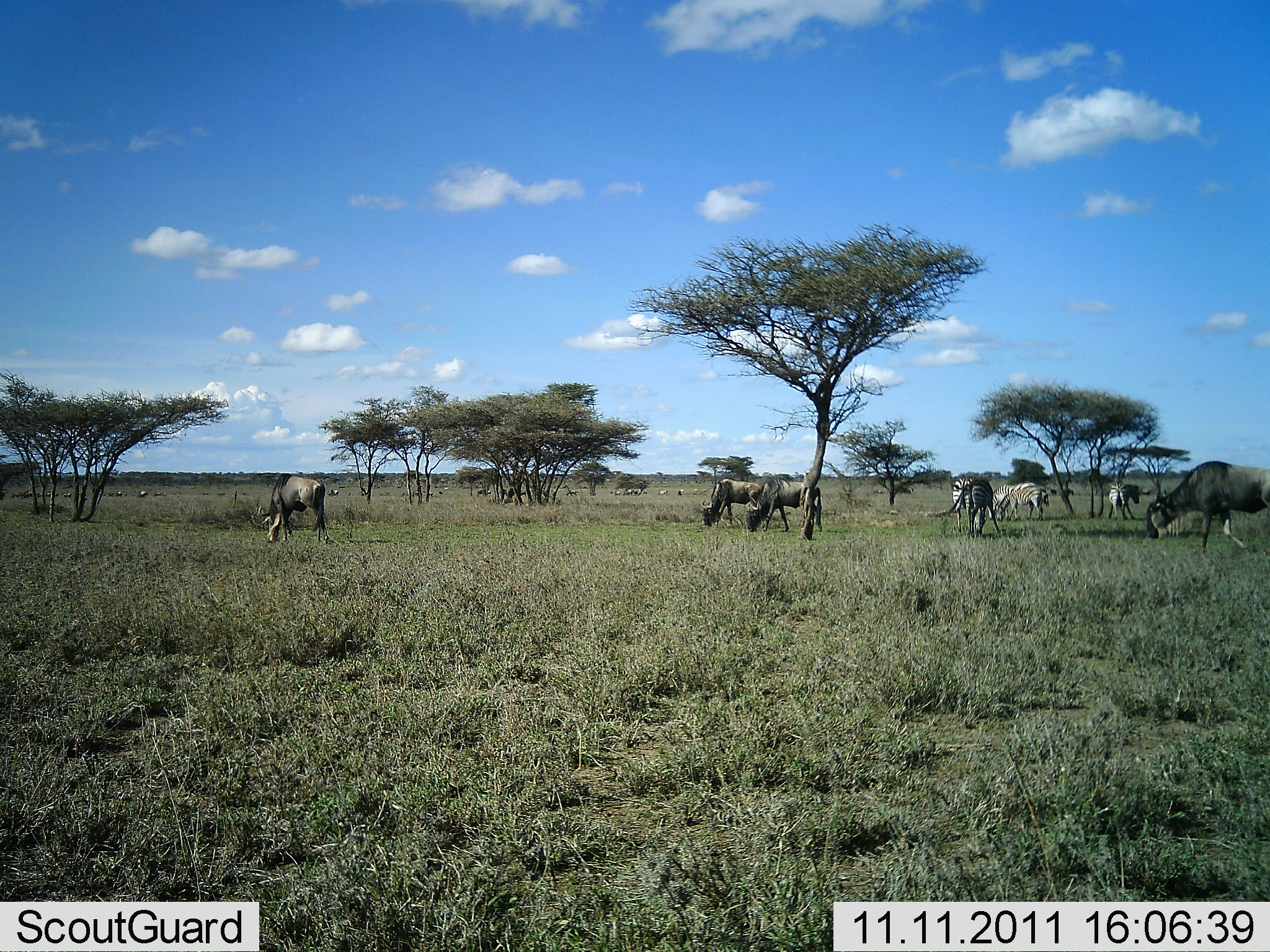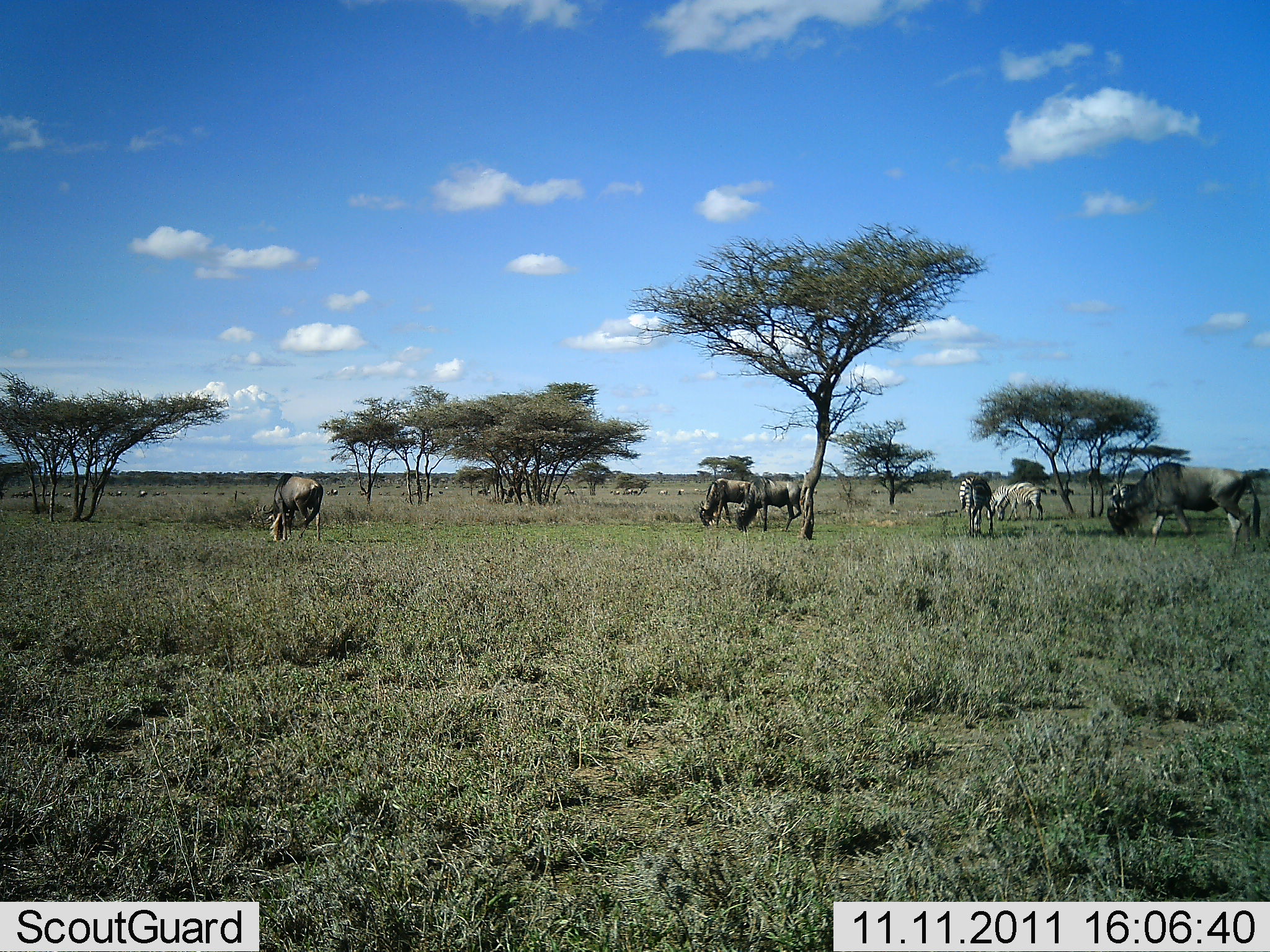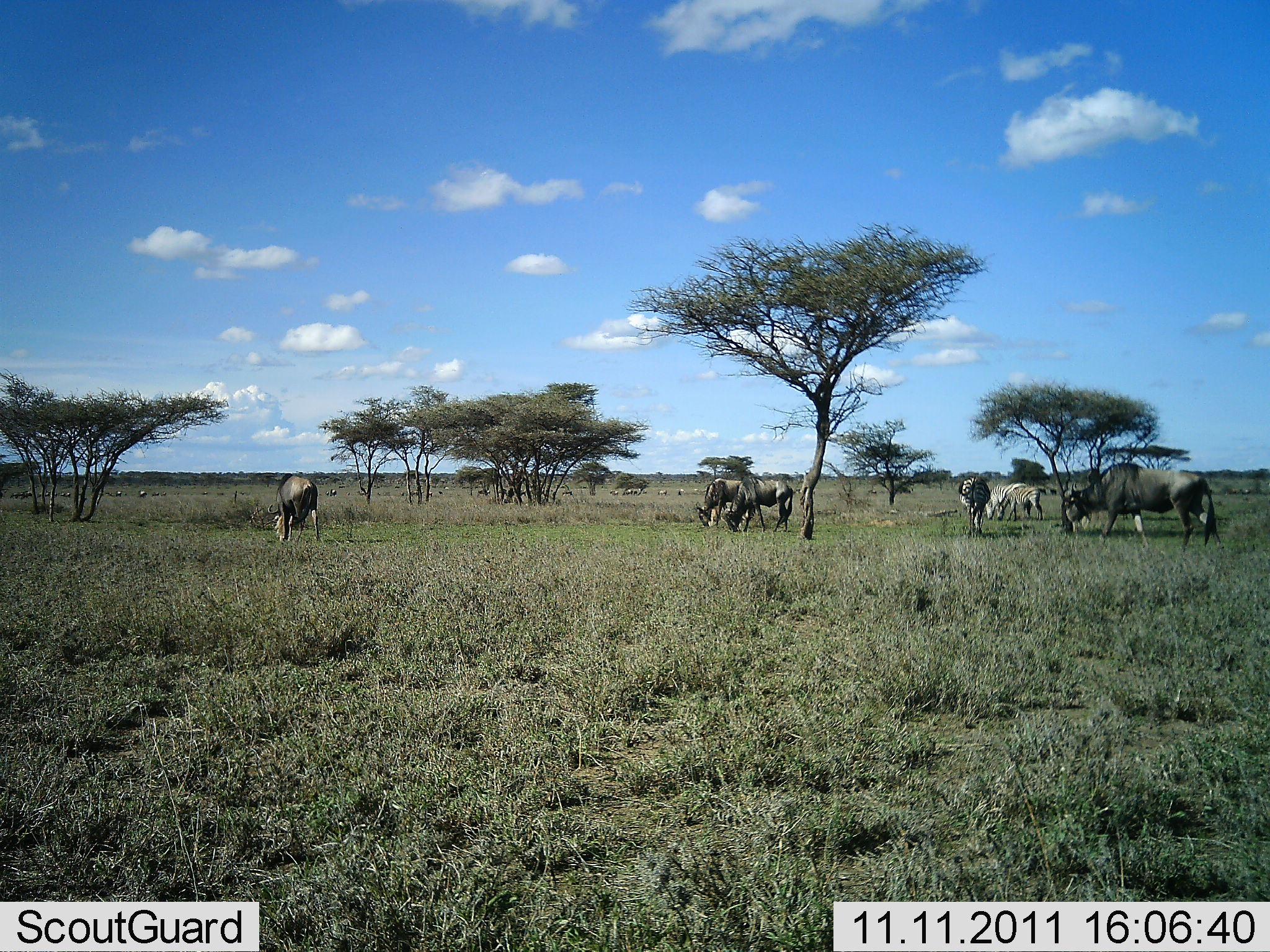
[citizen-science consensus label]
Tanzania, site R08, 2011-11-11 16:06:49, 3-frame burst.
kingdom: Animalia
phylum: Chordata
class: Mammalia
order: Artiodactyla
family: Bovidae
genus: Connochaetes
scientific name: Connochaetes taurinus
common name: blue wildebeest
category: wildebeest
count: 7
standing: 38%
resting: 0%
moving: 38%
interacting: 0%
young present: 0%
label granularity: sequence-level